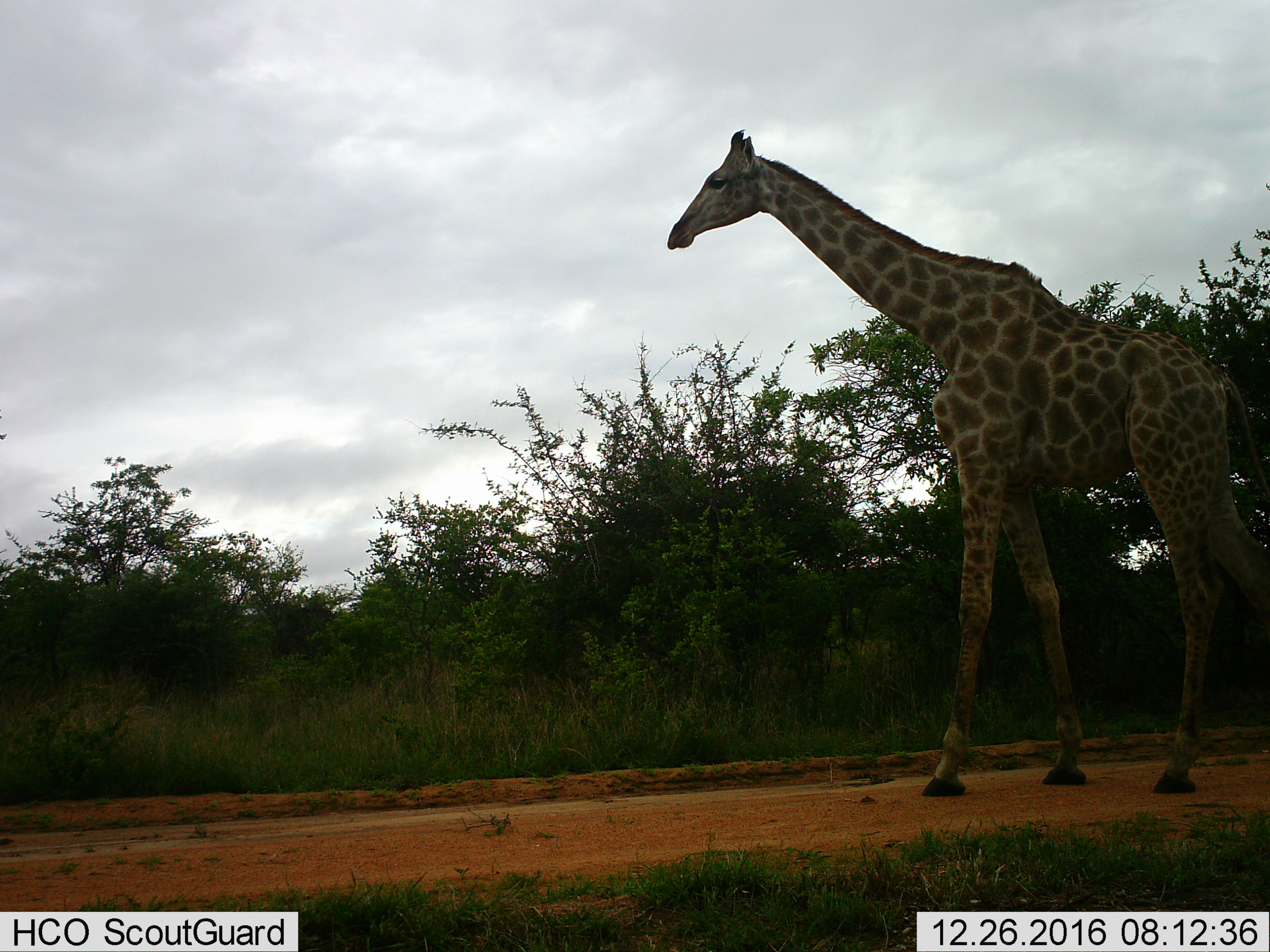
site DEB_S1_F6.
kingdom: Animalia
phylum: Chordata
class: Mammalia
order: Artiodactyla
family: Giraffidae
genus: Giraffa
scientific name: Giraffa camelopardalis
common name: giraffe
Giraffe (Giraffa camelopardalis), count 1. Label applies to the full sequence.